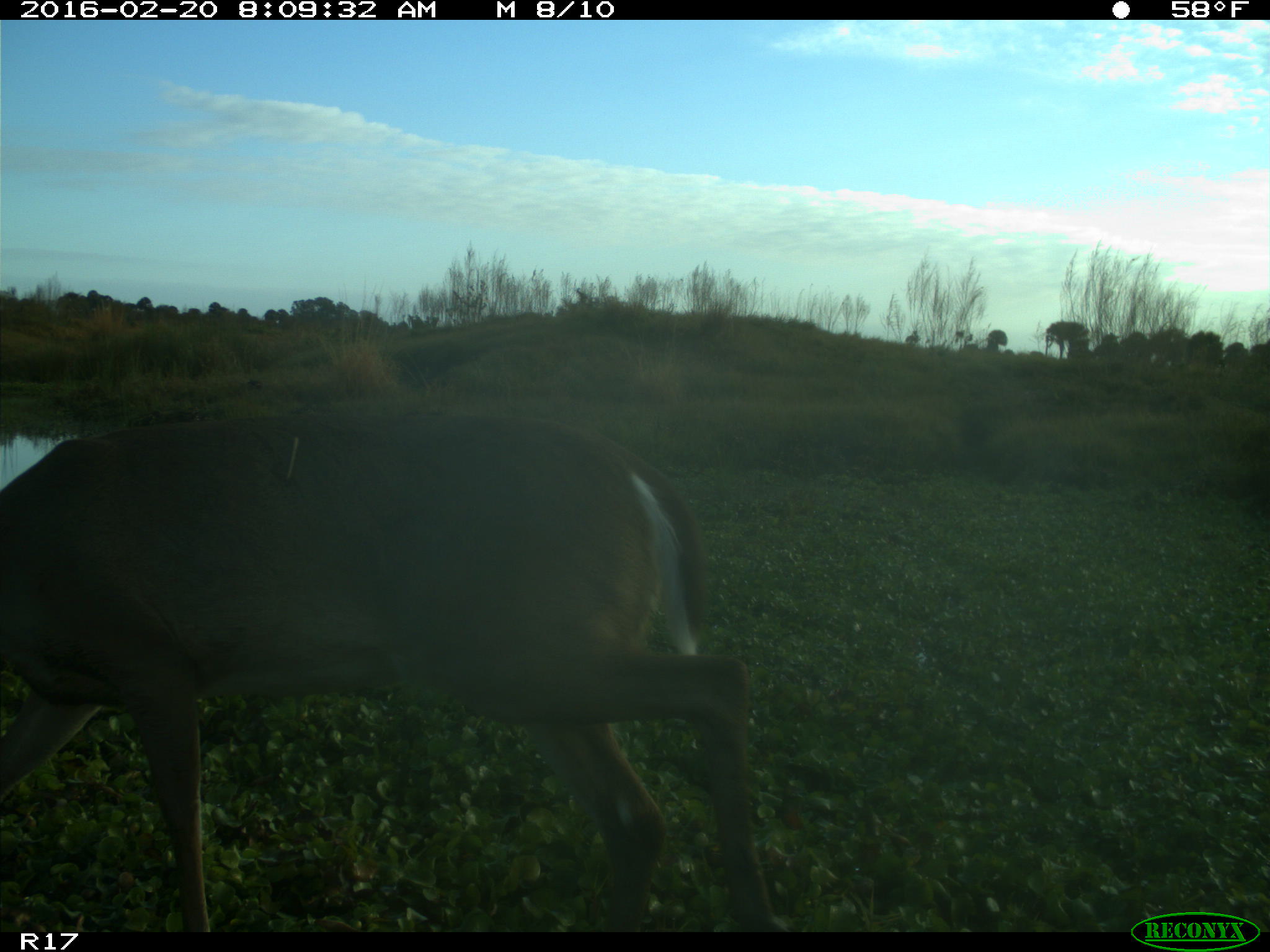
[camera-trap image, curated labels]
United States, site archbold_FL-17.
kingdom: Animalia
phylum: Chordata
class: Mammalia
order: Artiodactyla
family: Cervidae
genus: Odocoileus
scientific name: Odocoileus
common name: deer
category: unidentified deer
Unidentified deer (deer) (Odocoileus).